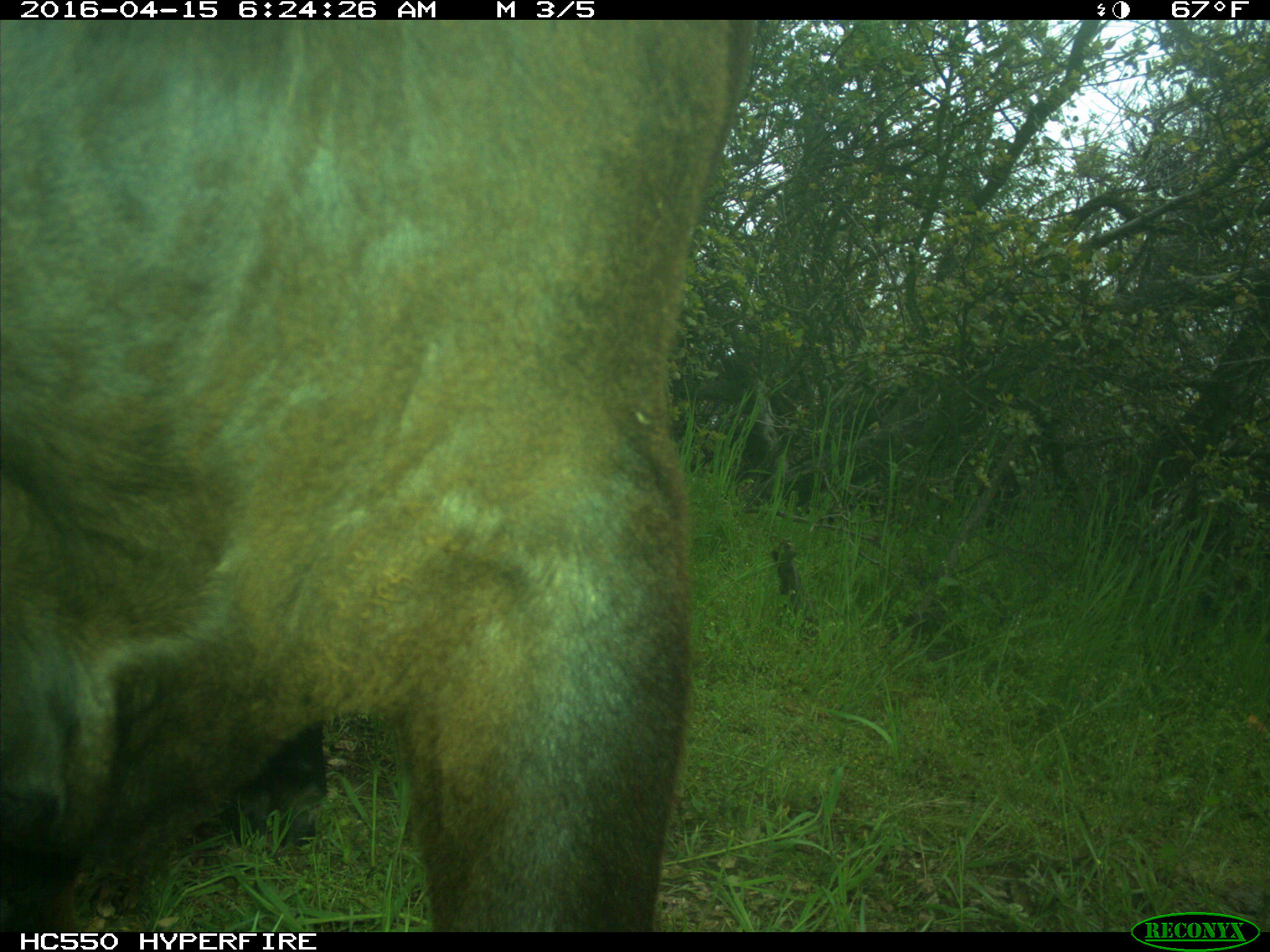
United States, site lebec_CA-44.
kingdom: Animalia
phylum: Chordata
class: Mammalia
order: Artiodactyla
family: Bovidae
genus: Bos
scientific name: Bos taurus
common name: domestic cow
Bos taurus (domestic cow).